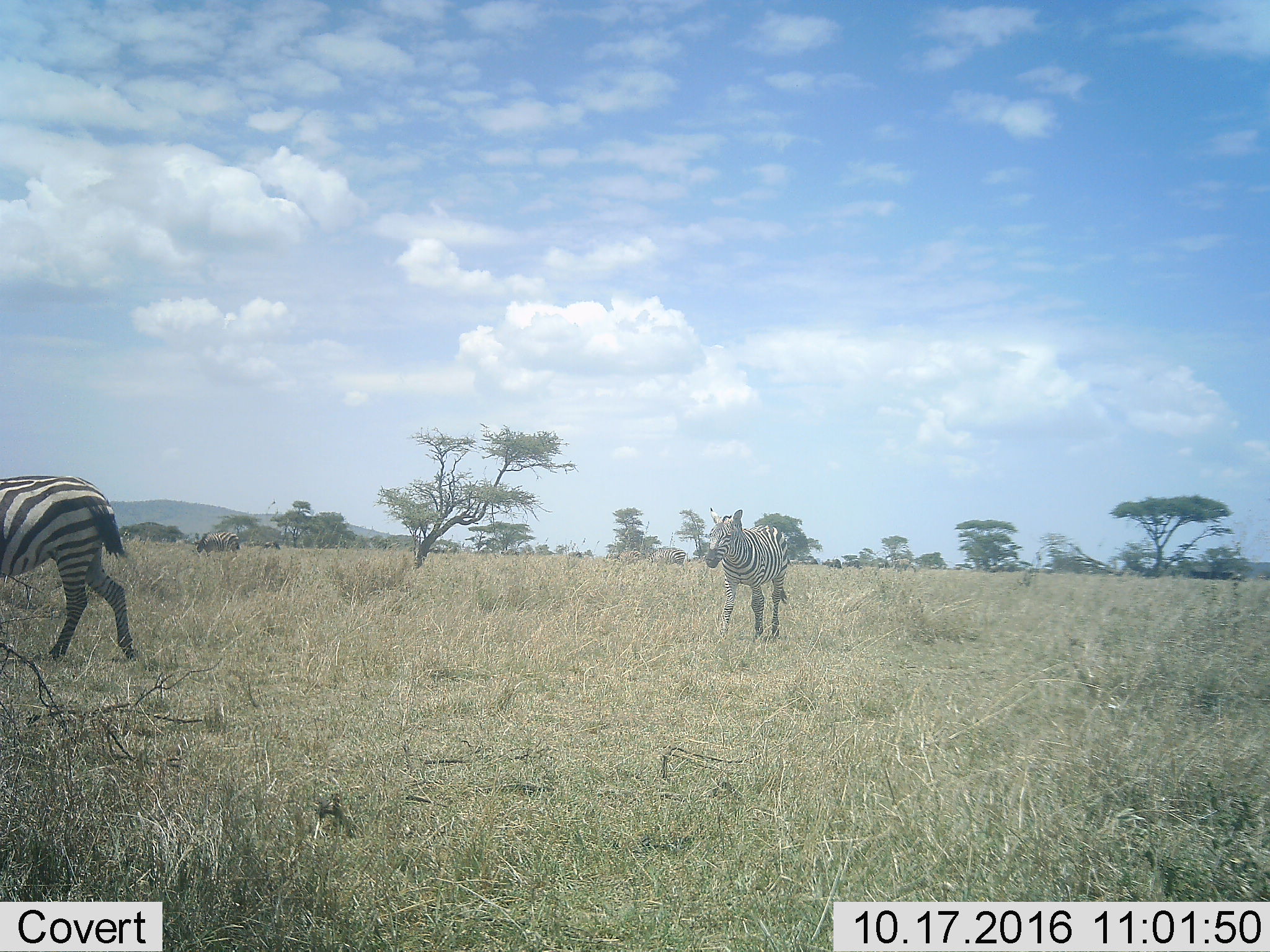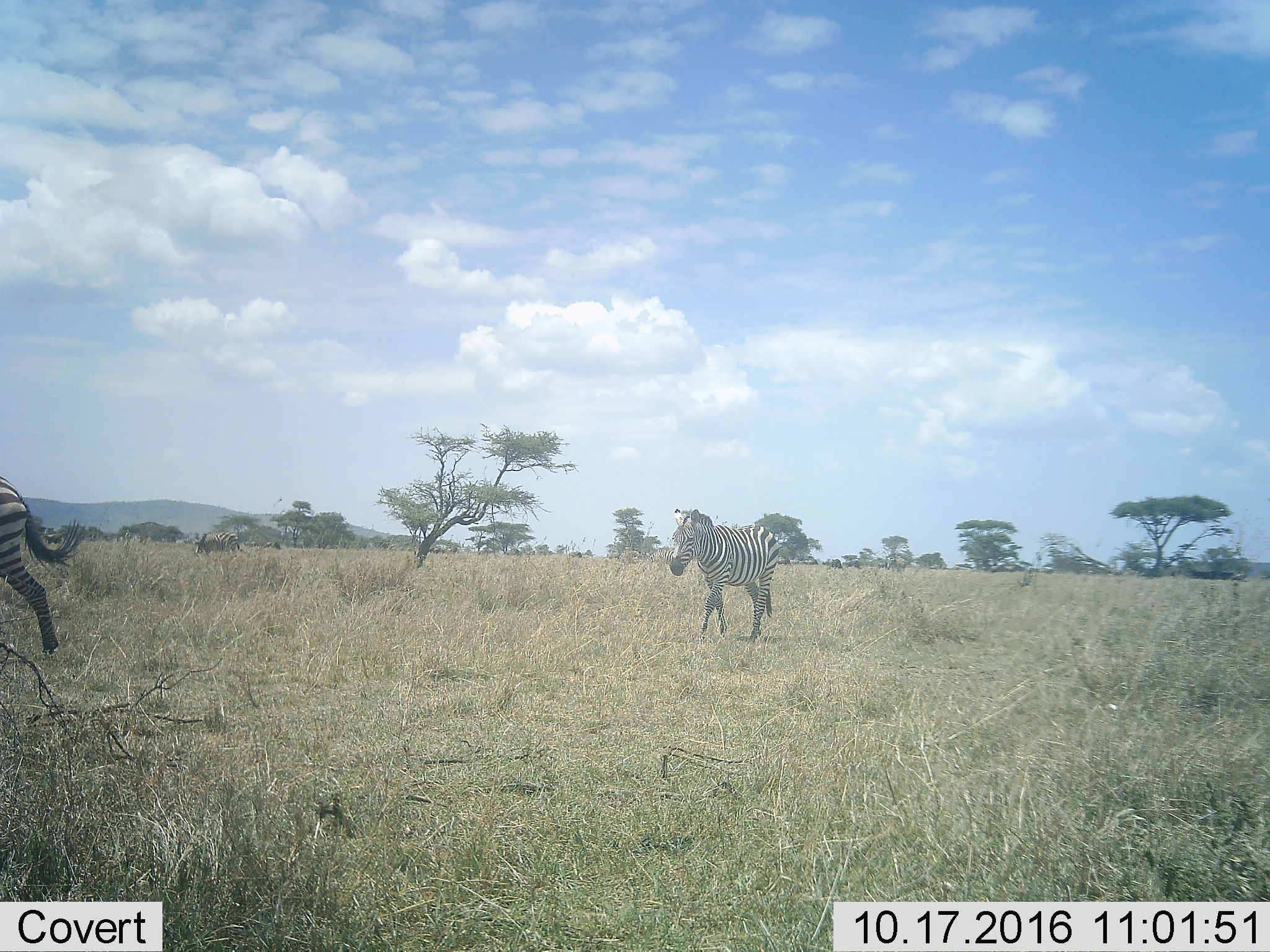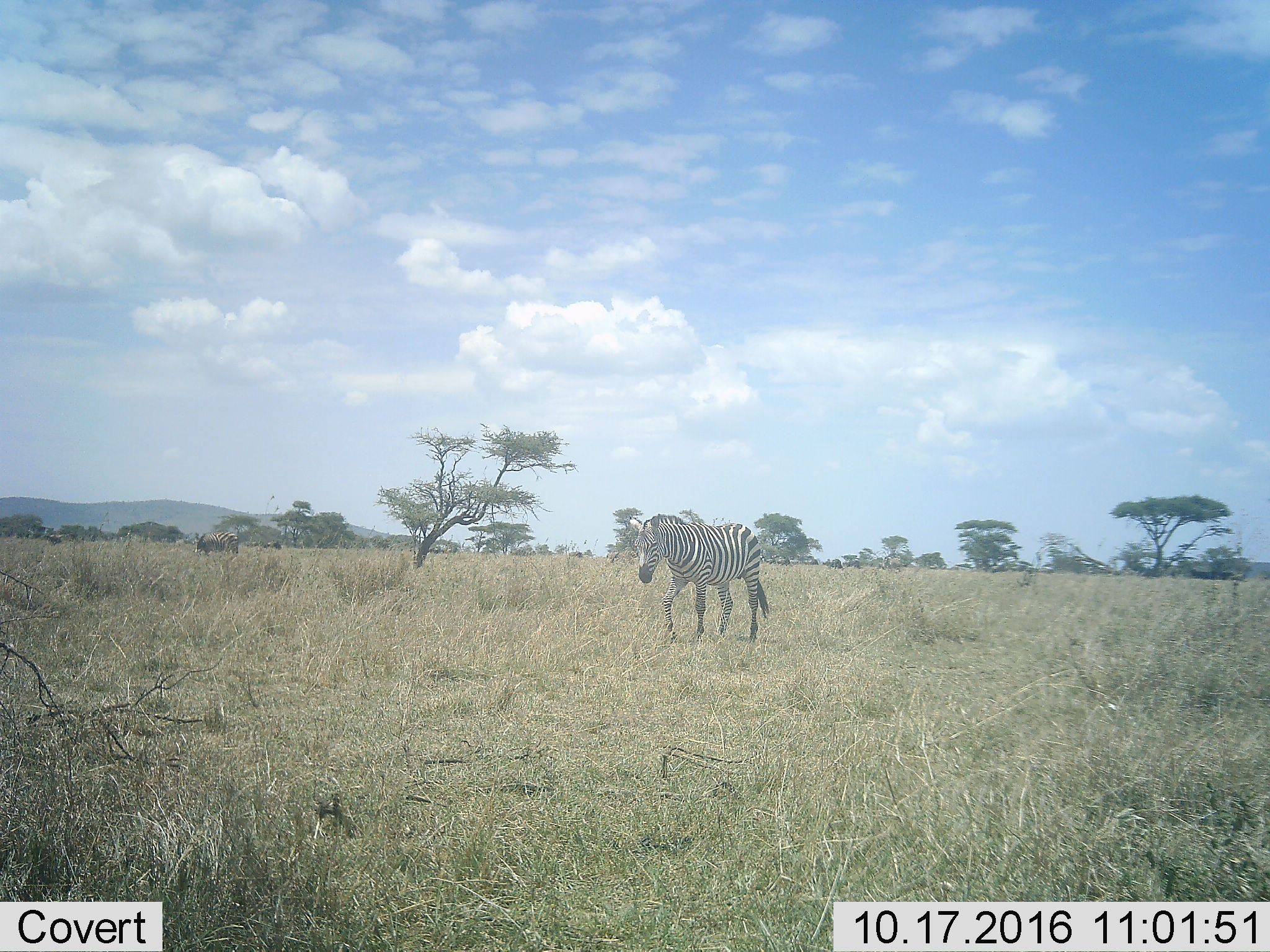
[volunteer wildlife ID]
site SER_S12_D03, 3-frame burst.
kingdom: Animalia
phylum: Chordata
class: Mammalia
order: Perissodactyla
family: Equidae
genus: Equus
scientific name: Equus quagga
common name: plains zebra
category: zebraplains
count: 5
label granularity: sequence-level